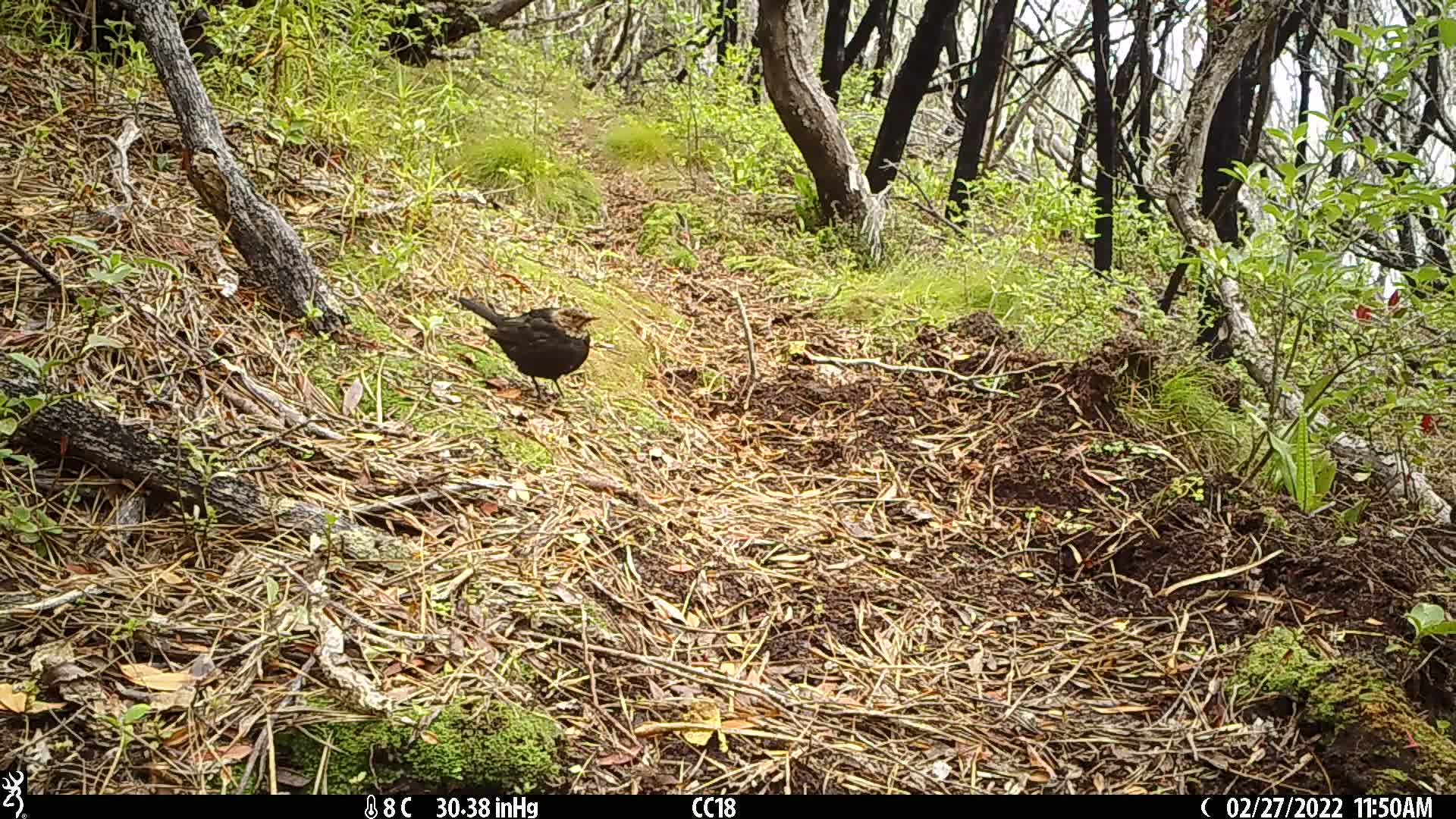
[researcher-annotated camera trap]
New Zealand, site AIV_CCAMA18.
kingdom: Animalia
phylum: Chordata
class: Aves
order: Passeriformes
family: Turdidae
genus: Turdus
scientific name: Turdus merula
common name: eurasian blackbird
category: blackbird